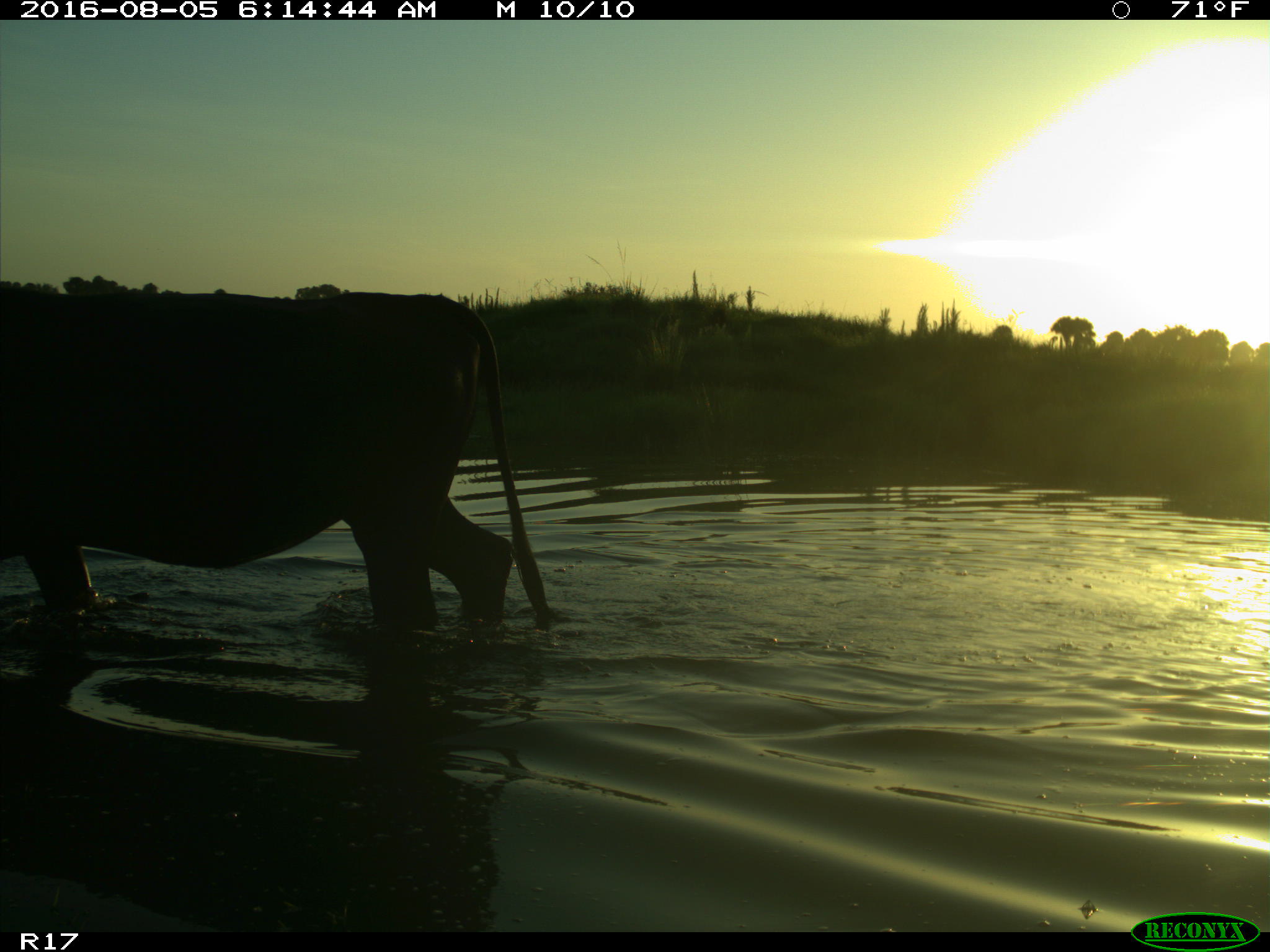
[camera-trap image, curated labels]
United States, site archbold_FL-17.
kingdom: Animalia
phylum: Chordata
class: Mammalia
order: Artiodactyla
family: Bovidae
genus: Bos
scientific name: Bos taurus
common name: domestic cow